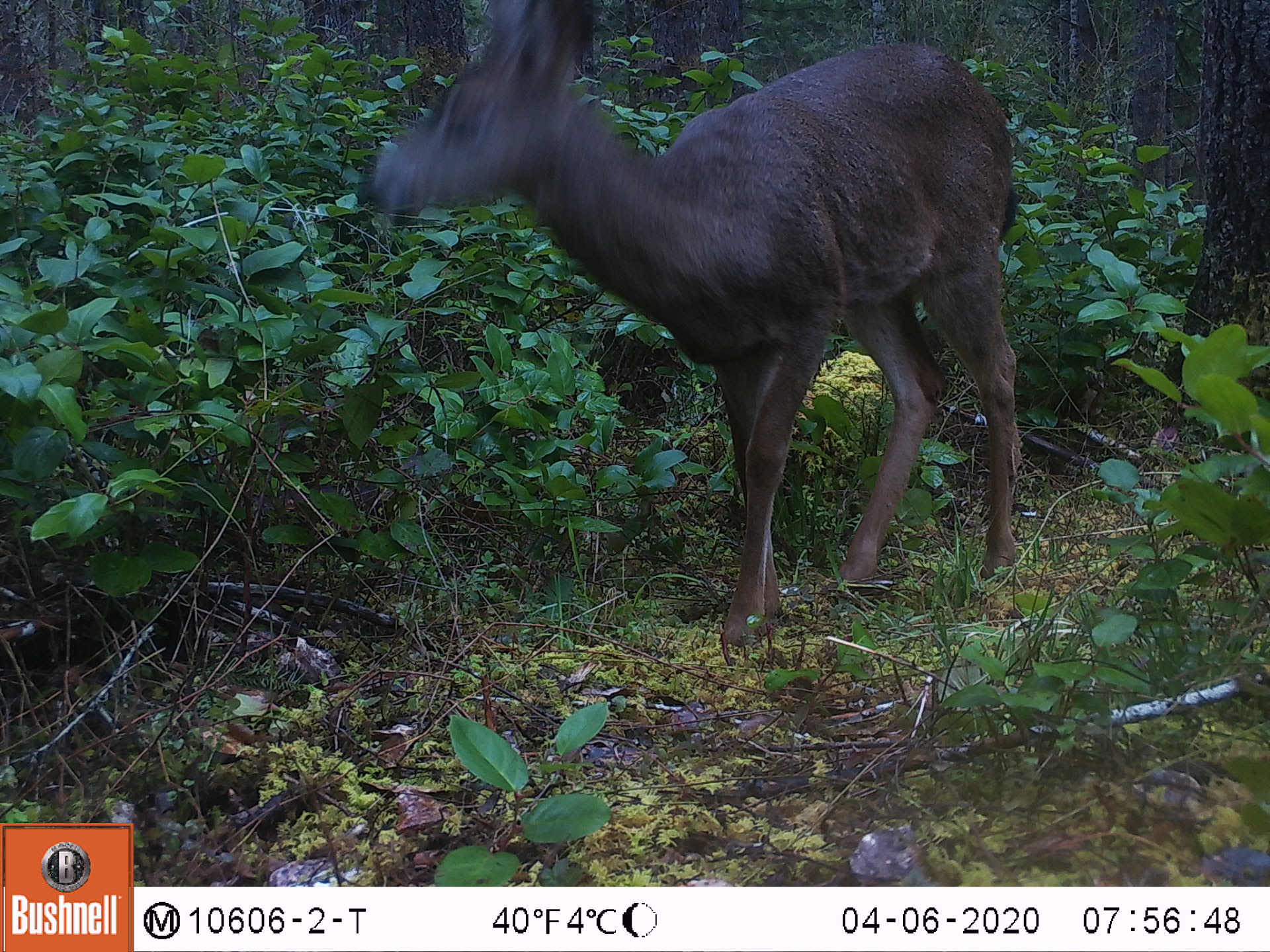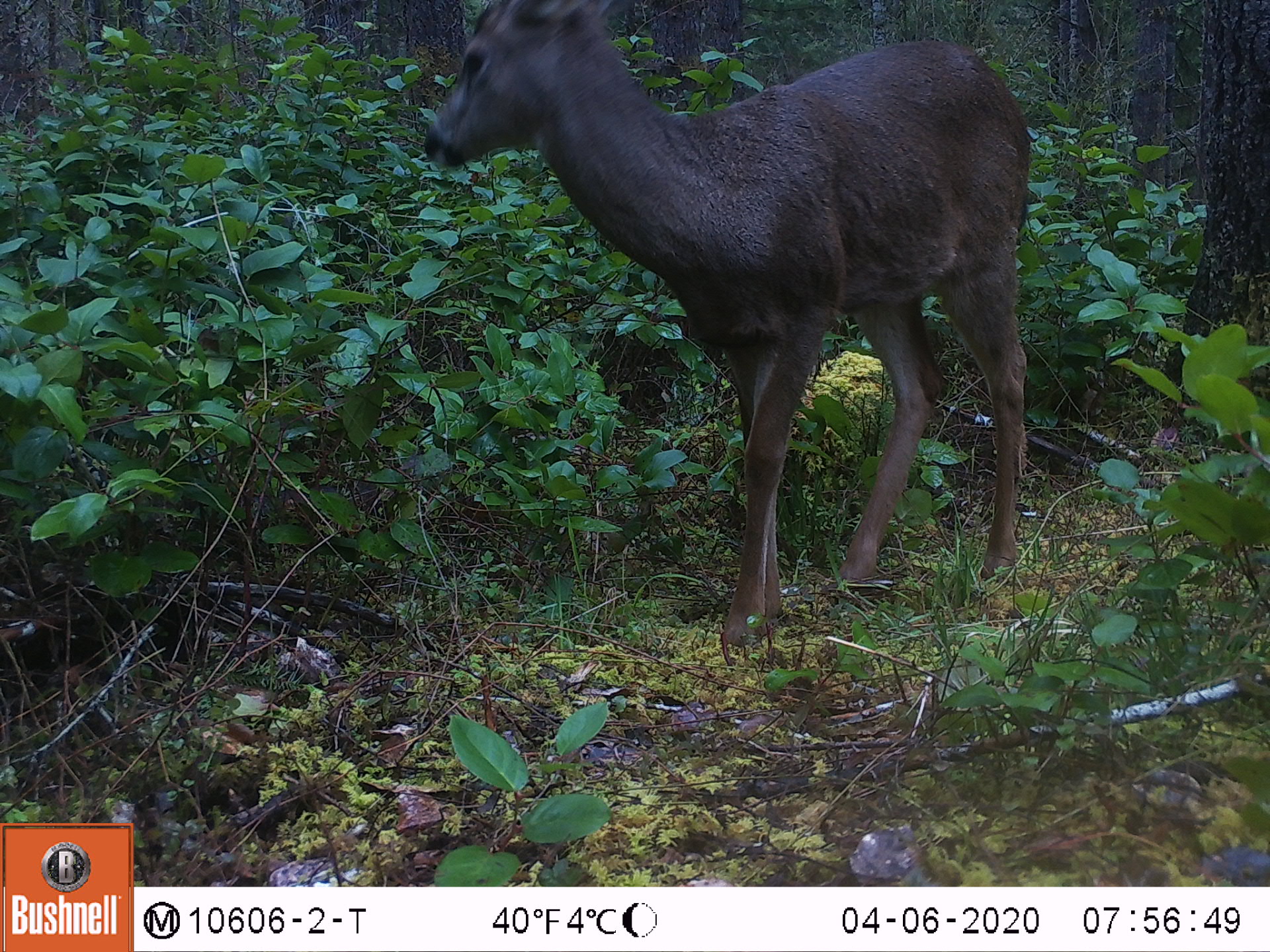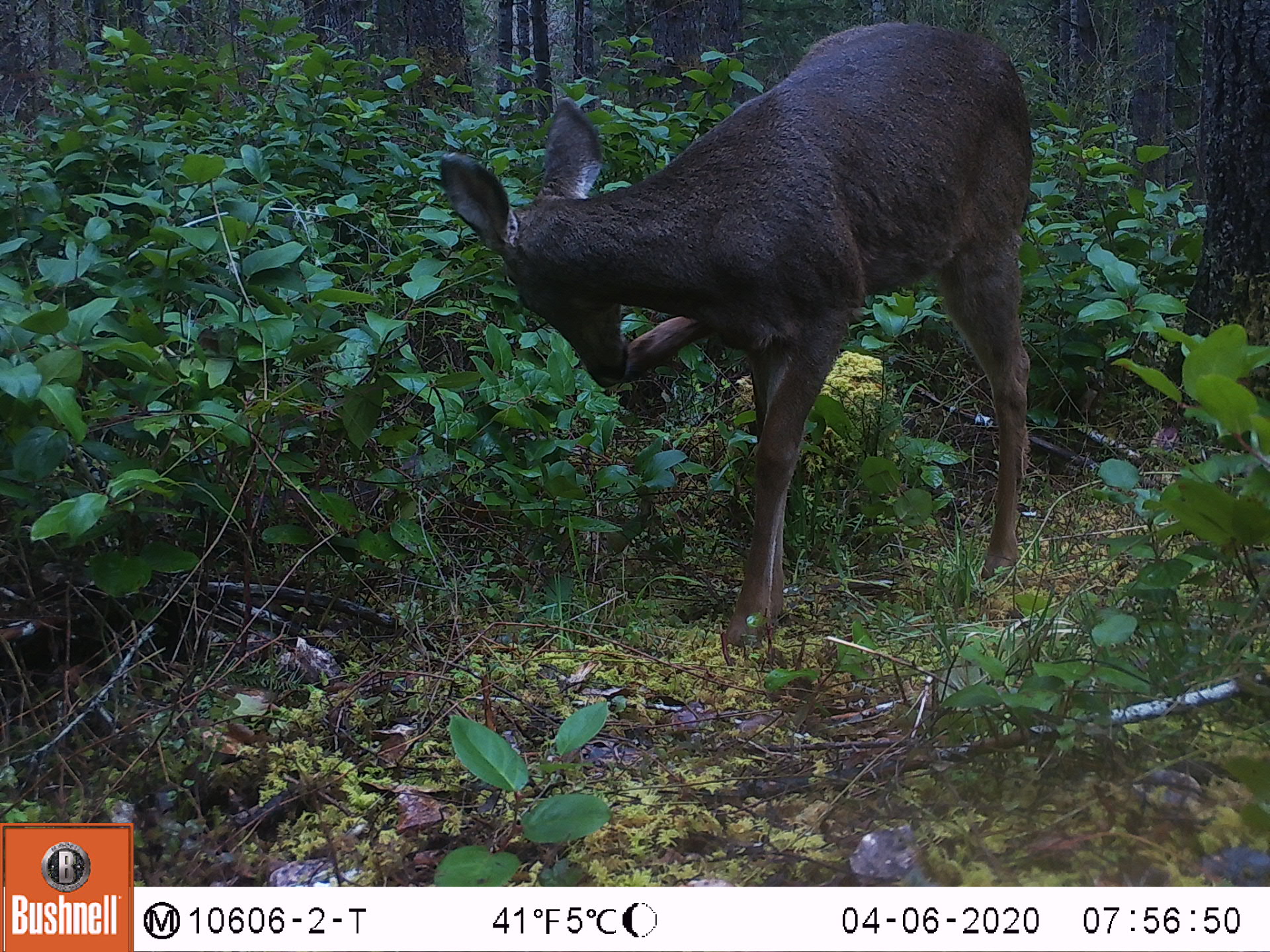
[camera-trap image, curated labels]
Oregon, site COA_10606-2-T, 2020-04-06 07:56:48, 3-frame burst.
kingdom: Animalia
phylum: Chordata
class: Mammalia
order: Artiodactyla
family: Cervidae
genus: Odocoileus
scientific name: Odocoileus hemionus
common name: black-tailed deer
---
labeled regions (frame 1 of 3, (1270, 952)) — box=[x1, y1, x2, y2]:
black-tailed deer: box=[333, 1, 1041, 655]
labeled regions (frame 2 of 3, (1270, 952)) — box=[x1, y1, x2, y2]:
black-tailed deer: box=[408, 3, 1048, 651]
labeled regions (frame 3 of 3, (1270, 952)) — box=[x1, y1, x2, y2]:
black-tailed deer: box=[433, 7, 1032, 648]